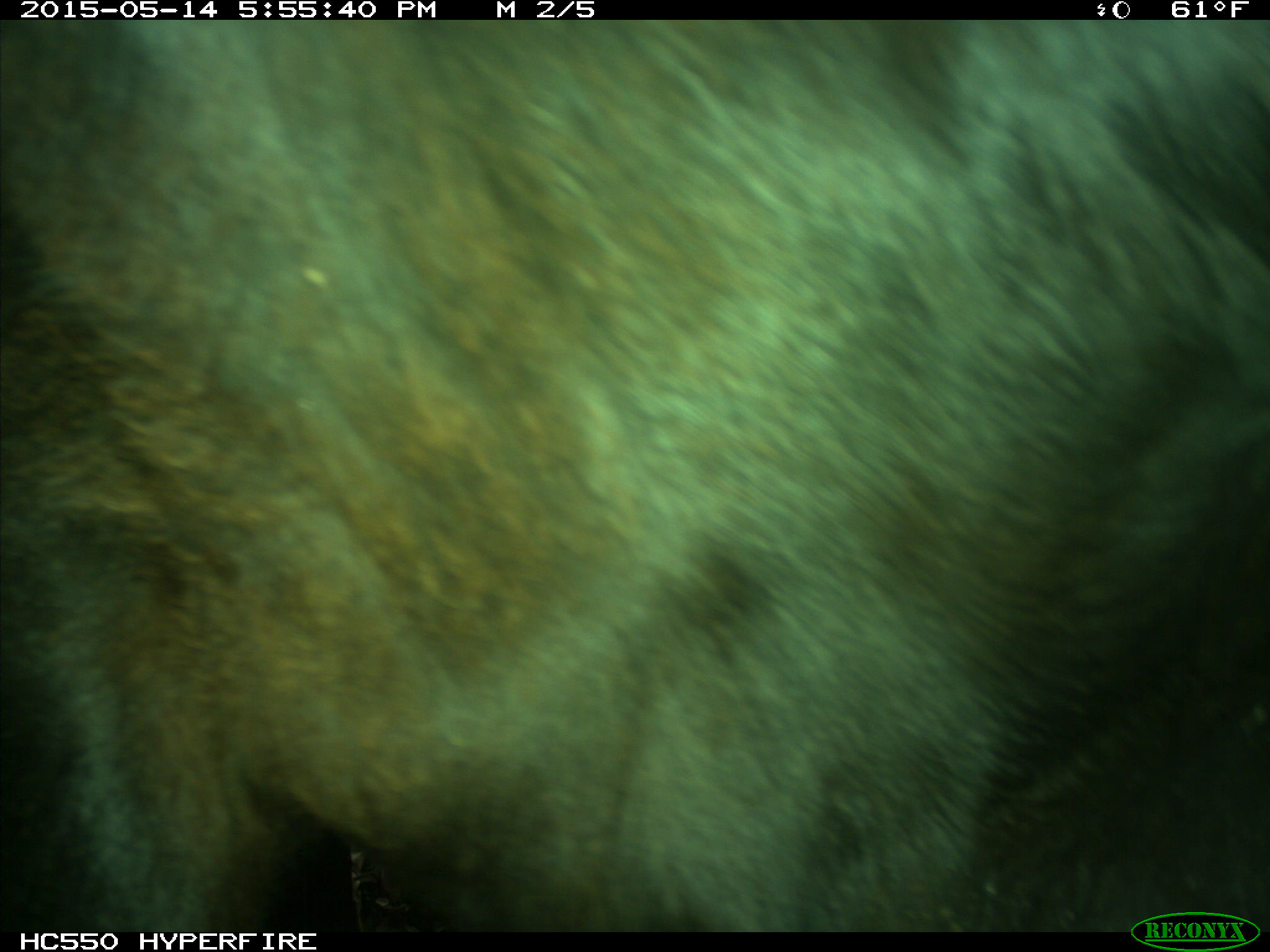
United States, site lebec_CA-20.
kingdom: Animalia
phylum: Chordata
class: Mammalia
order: Artiodactyla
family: Bovidae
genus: Bos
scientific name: Bos taurus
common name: domestic cow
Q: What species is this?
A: Bos taurus (domestic cow).